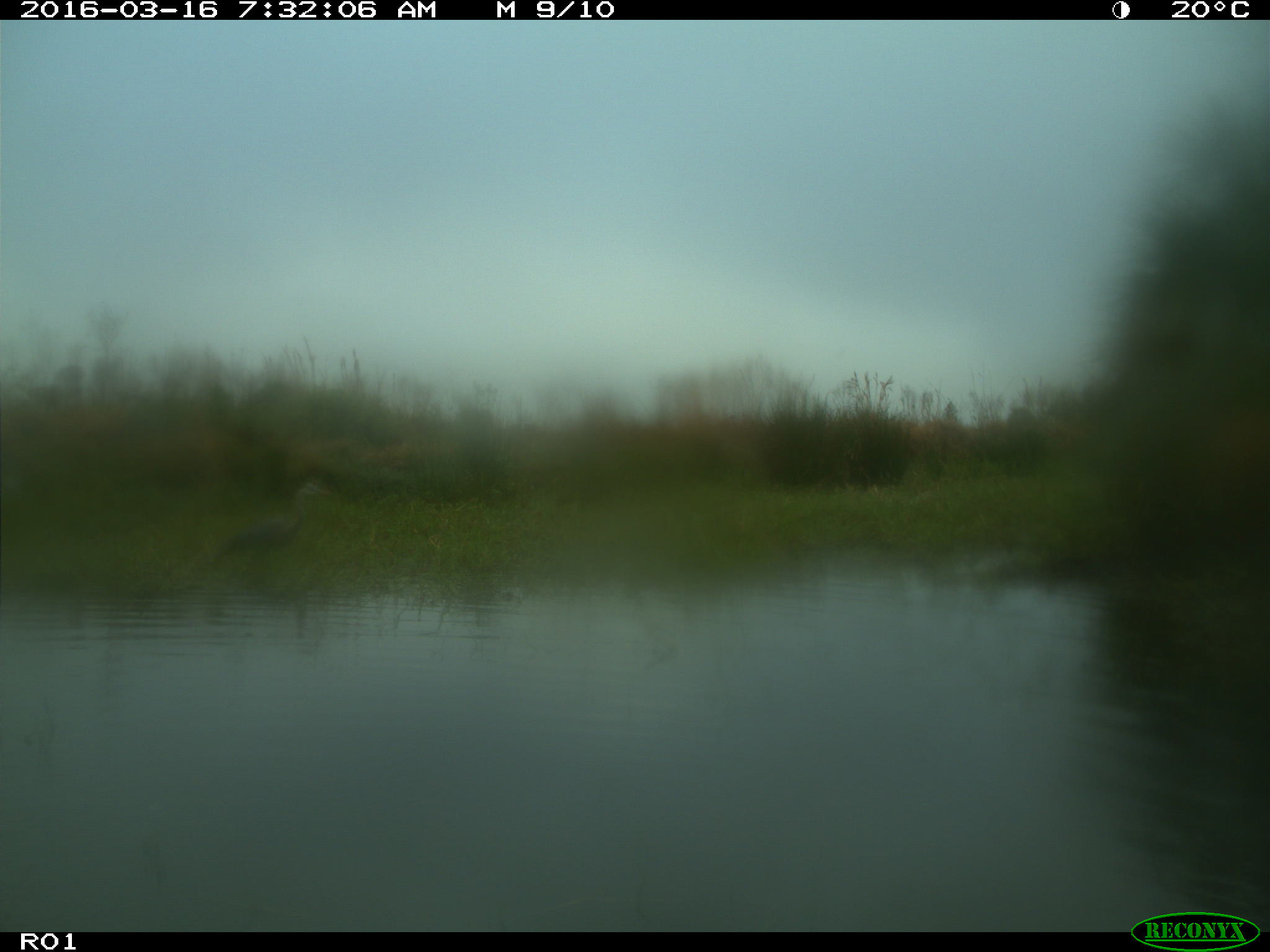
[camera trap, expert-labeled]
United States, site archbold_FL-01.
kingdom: Animalia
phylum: Chordata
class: Aves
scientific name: Aves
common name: birds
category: unidentified bird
Unidentified bird (birds) (Aves).